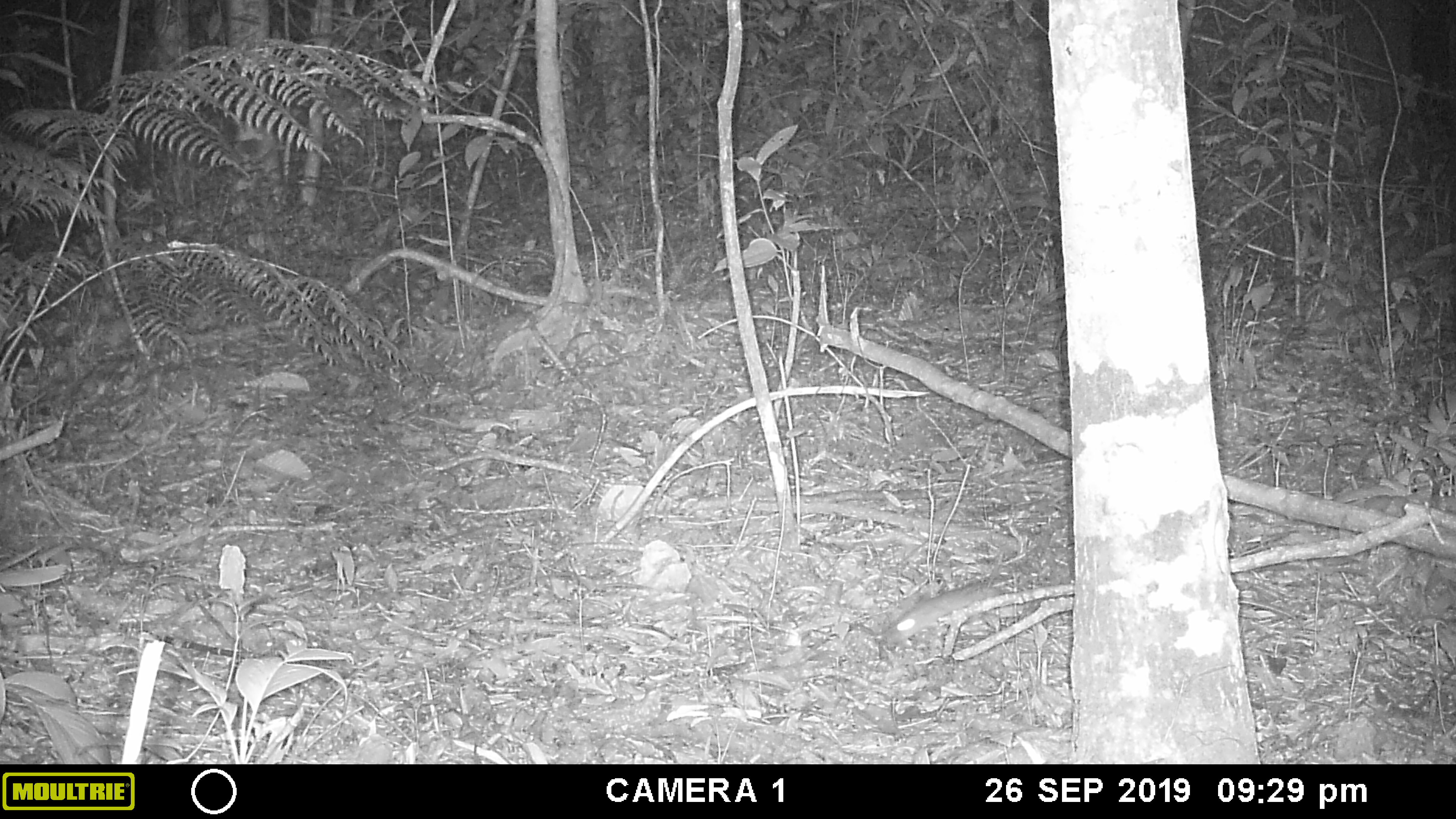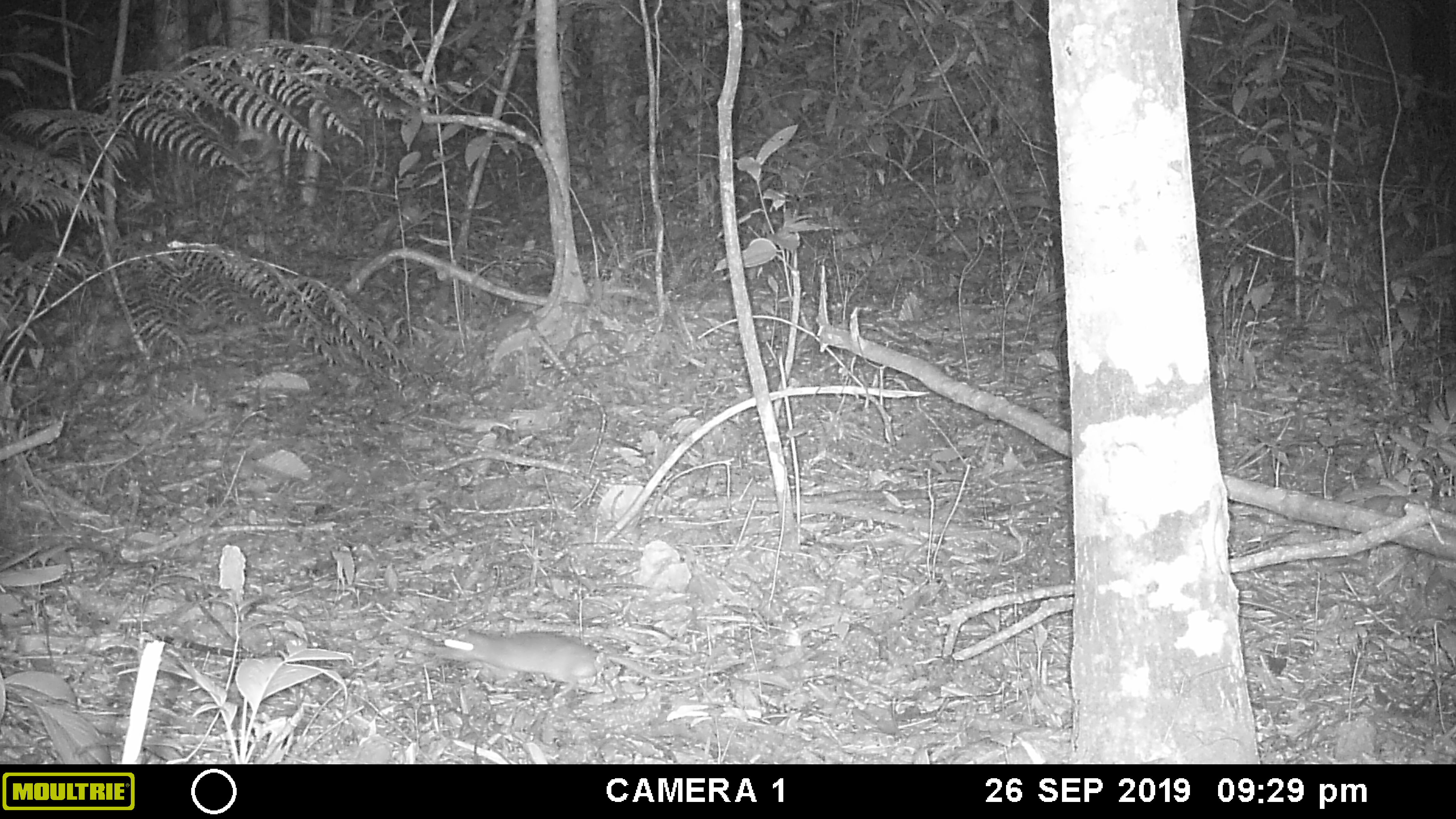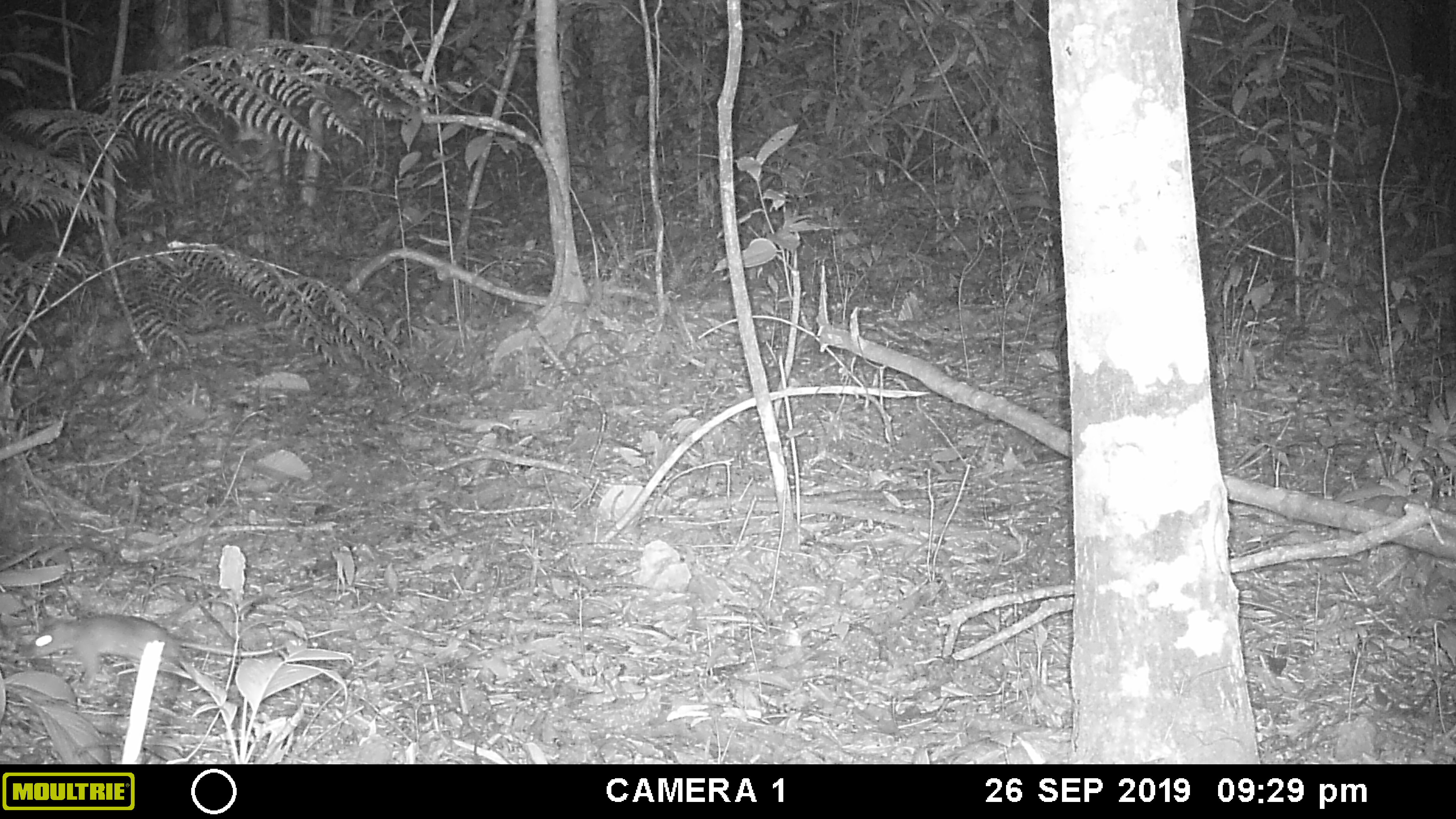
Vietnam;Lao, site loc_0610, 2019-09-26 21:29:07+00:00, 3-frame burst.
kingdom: Animalia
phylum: Chordata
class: Mammalia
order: Rodentia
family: Muridae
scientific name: Muridae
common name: old-world mice and rats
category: unidentified murid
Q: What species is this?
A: Unidentified murid (old-world mice and rats) (Muridae).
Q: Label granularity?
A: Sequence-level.